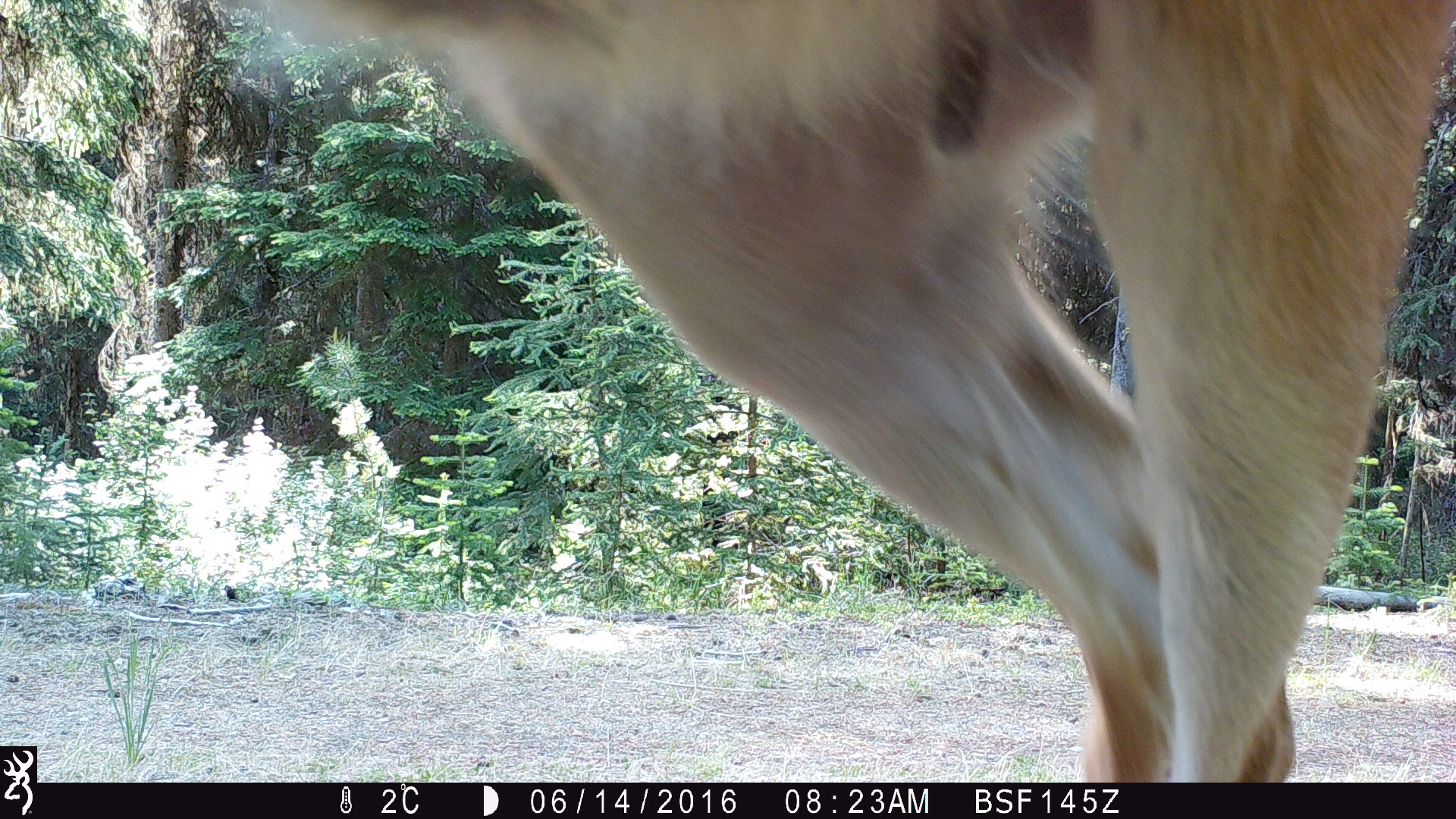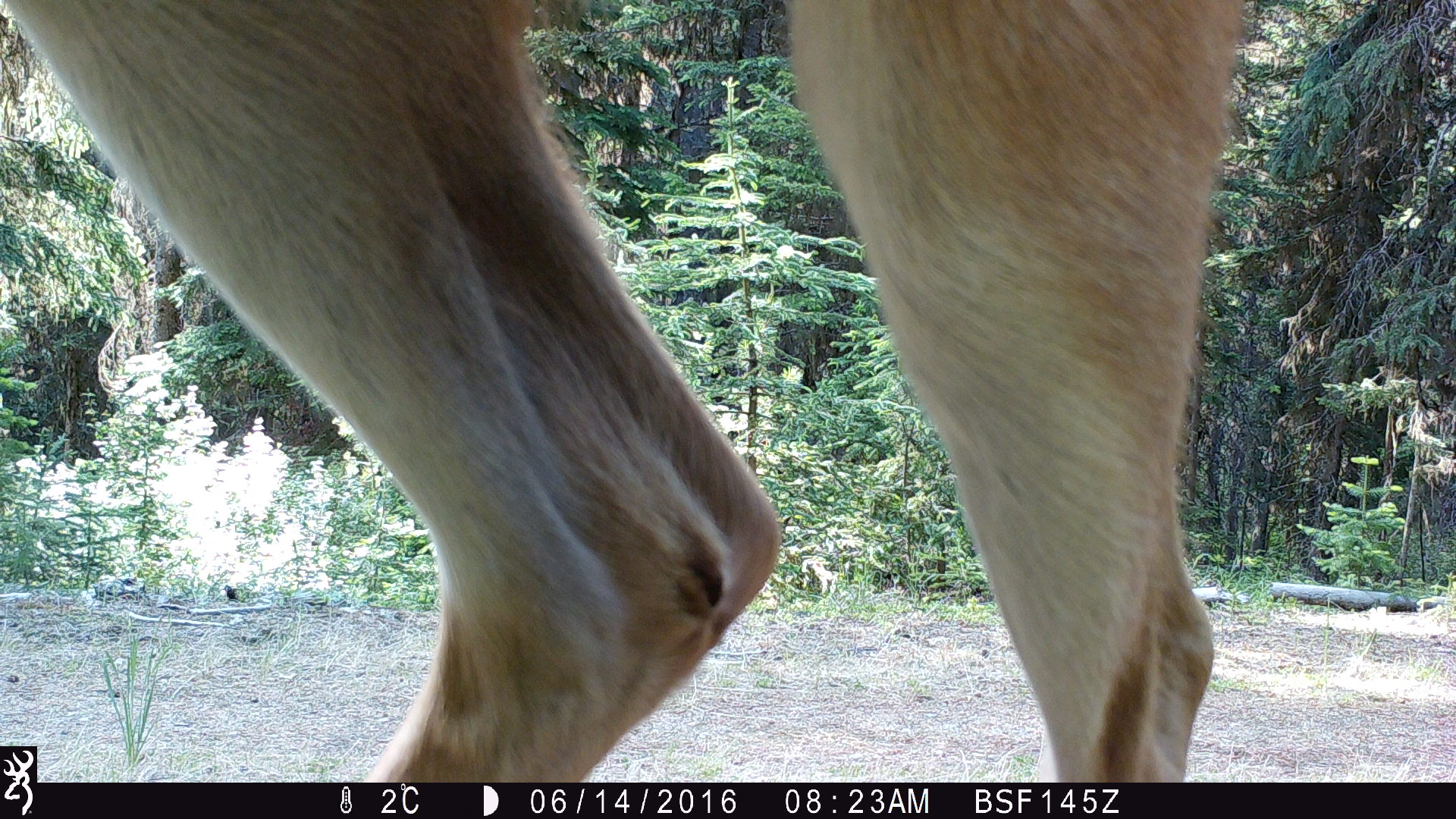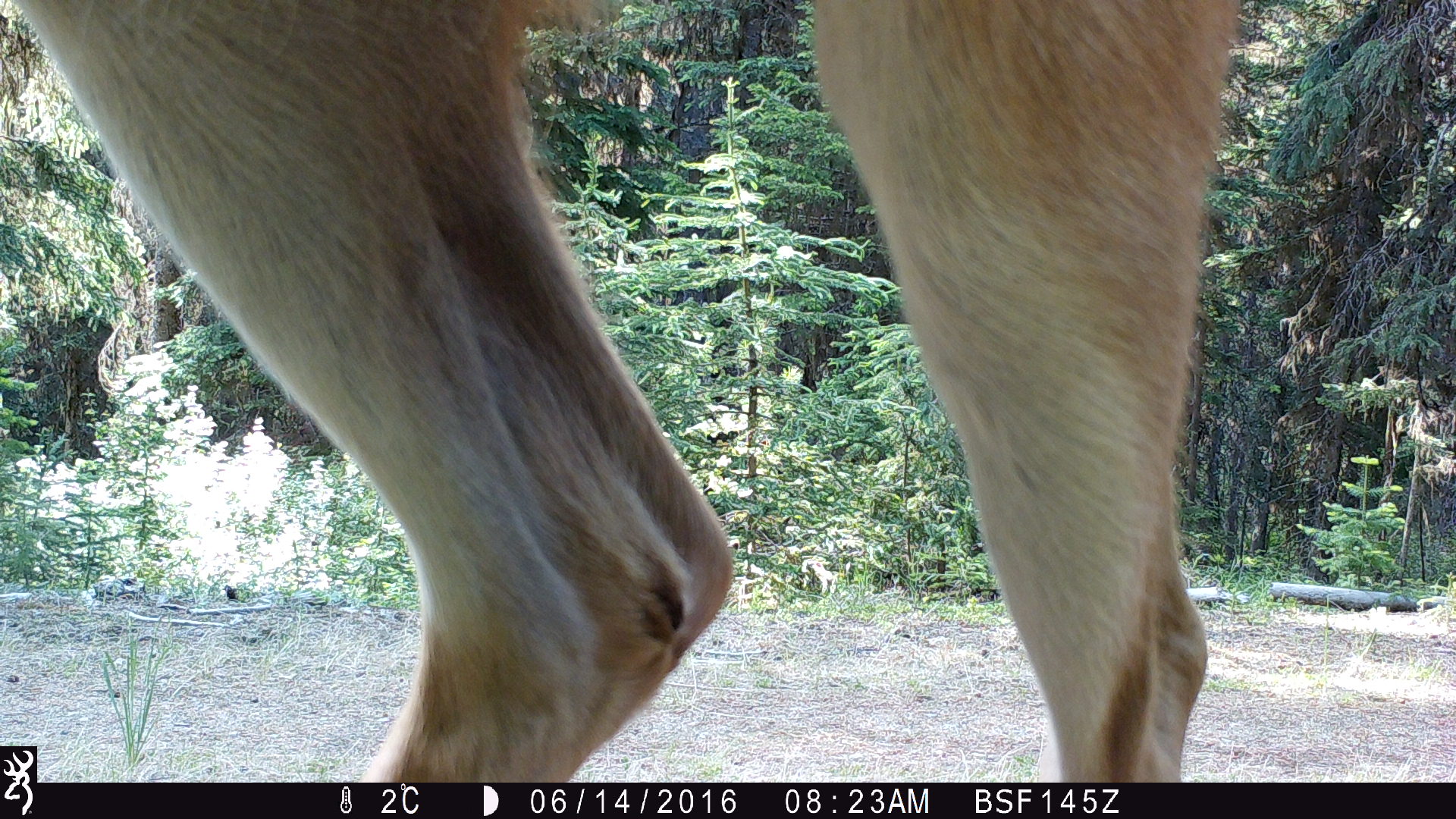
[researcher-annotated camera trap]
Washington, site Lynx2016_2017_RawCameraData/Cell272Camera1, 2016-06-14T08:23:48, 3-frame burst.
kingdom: Animalia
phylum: Chordata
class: Mammalia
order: Artiodactyla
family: Cervidae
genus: Odocoileus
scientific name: Odocoileus hemionus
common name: mule deer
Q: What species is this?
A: Odocoileus hemionus (mule deer).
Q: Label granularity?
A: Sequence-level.